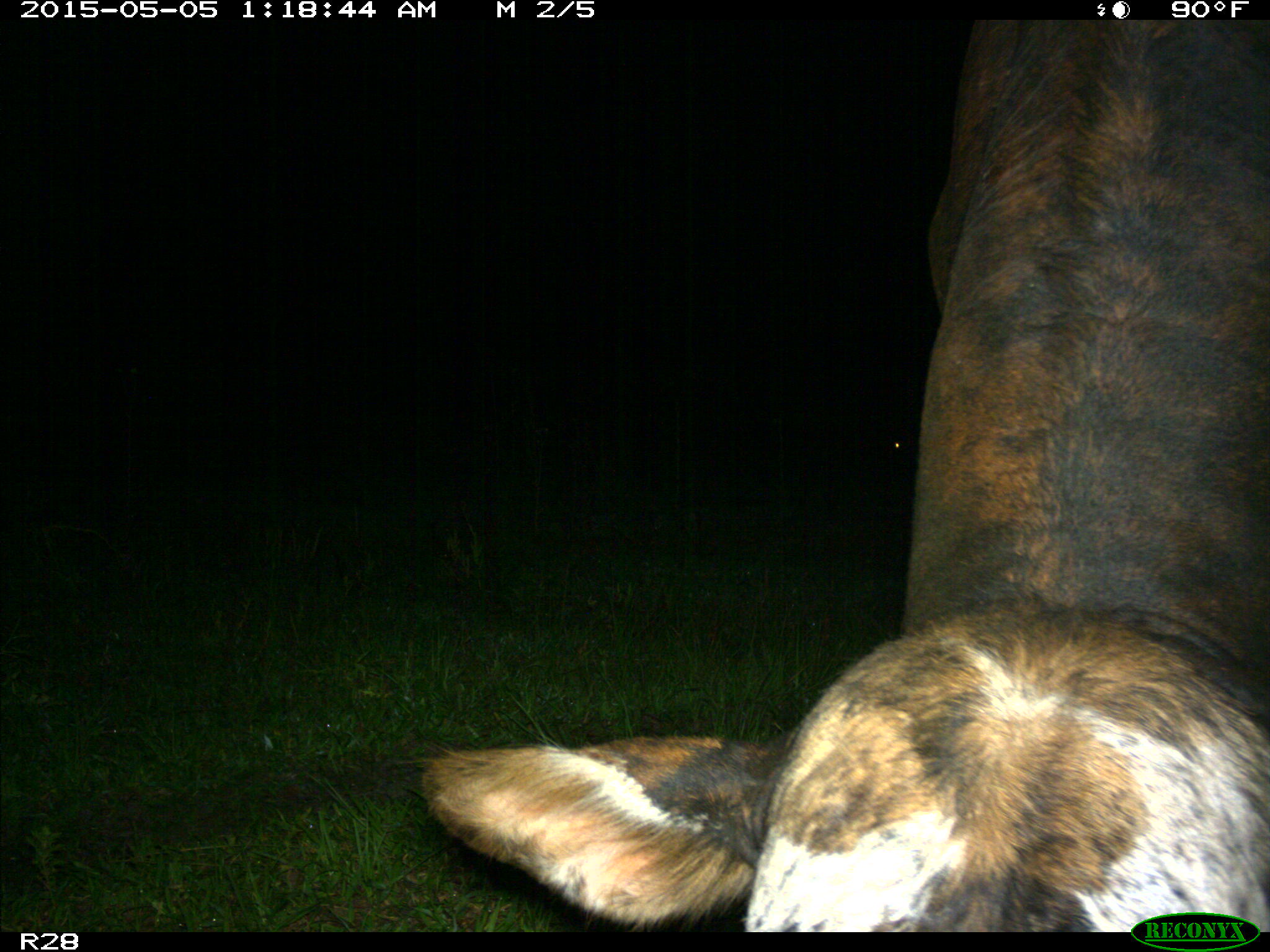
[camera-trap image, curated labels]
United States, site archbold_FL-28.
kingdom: Animalia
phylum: Chordata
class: Mammalia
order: Artiodactyla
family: Bovidae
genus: Bos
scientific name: Bos taurus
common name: domestic cow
Bos taurus (domestic cow).